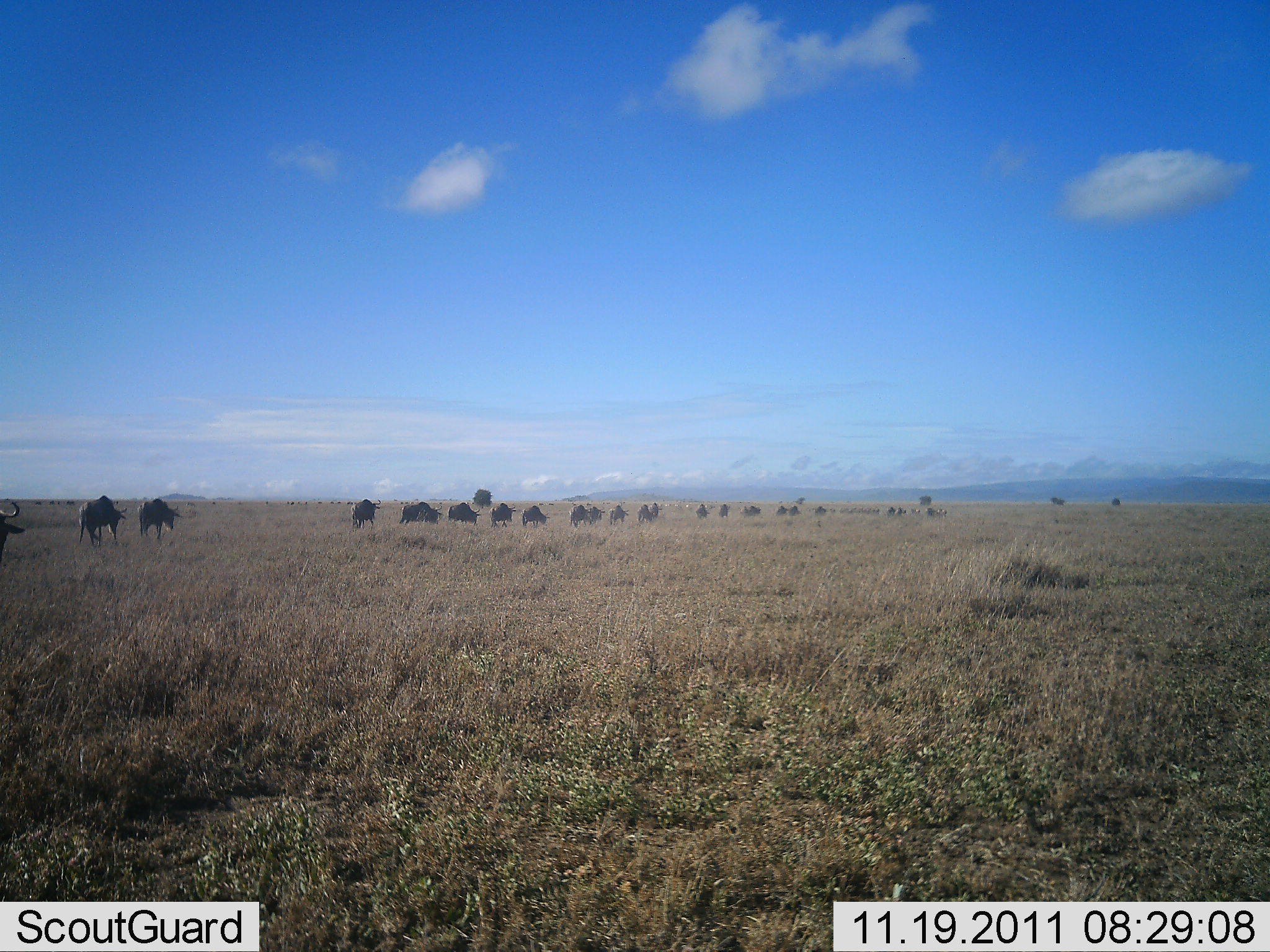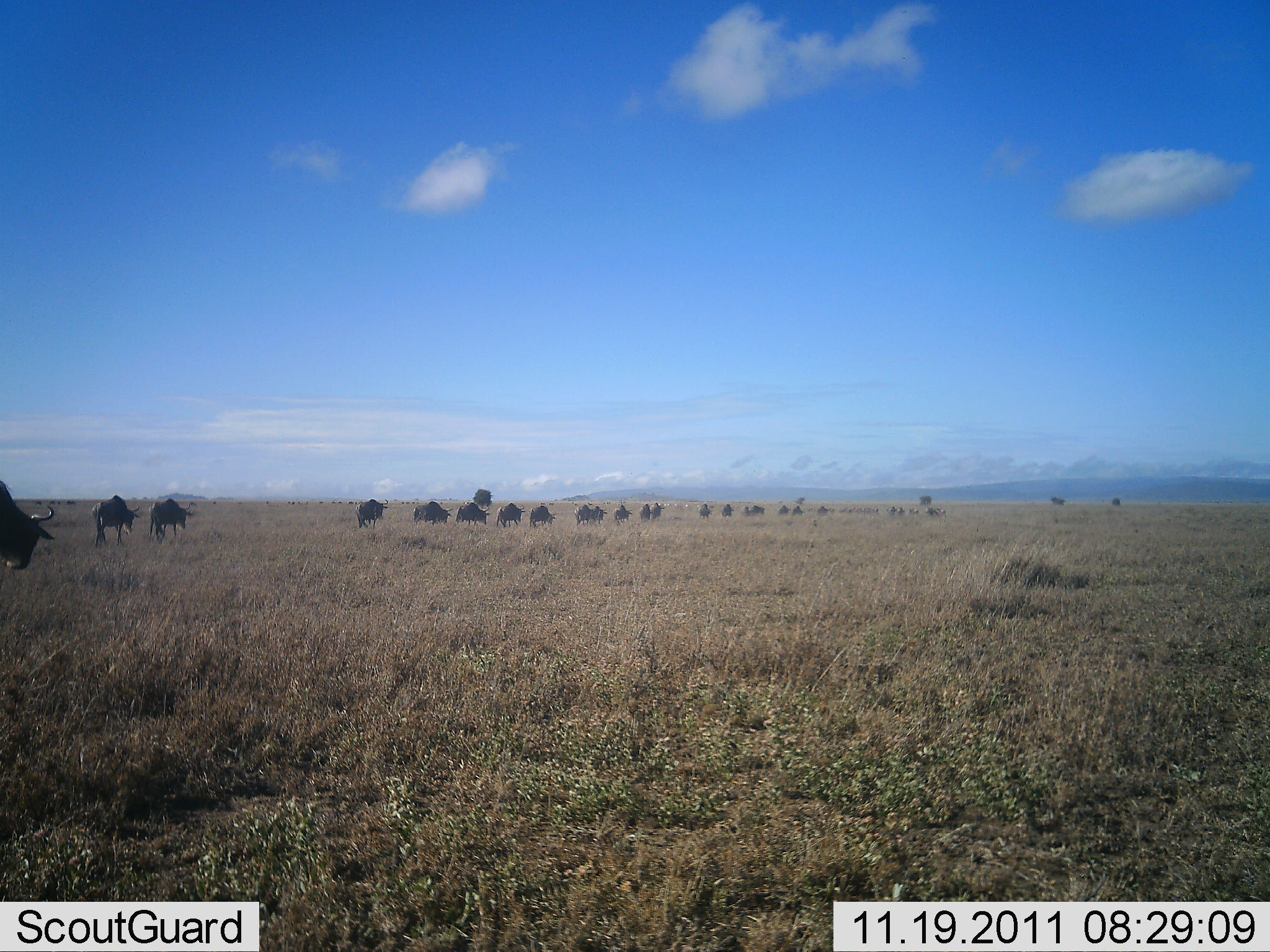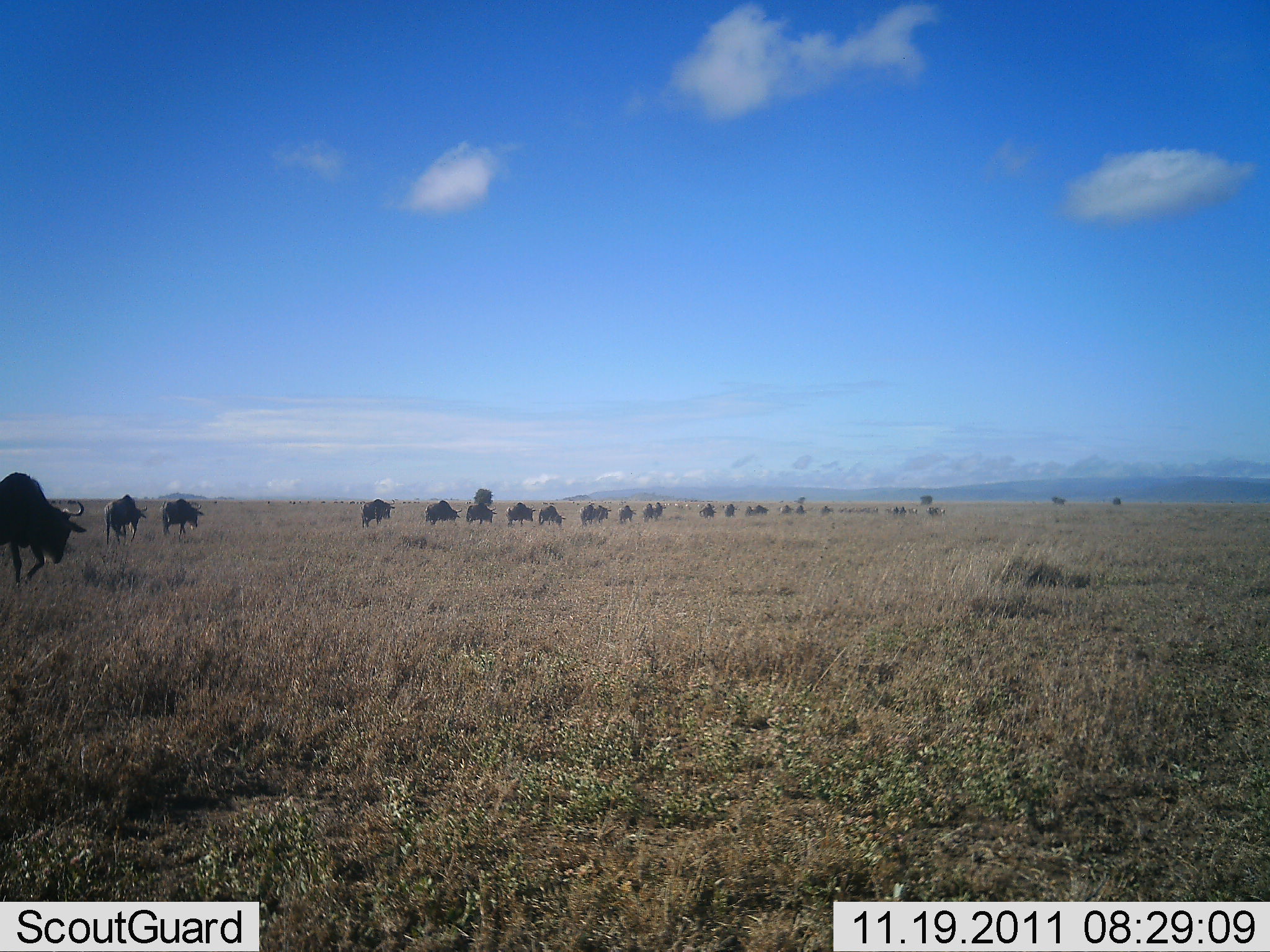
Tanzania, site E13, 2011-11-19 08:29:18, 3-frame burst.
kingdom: Animalia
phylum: Chordata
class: Mammalia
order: Artiodactyla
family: Bovidae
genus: Connochaetes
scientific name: Connochaetes taurinus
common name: blue wildebeest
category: wildebeest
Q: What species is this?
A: Wildebeest (blue wildebeest) (Connochaetes taurinus).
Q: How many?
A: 11-50.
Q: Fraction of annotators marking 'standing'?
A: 8%.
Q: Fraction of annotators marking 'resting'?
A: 0%.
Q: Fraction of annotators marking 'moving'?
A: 100%.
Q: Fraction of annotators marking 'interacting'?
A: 0%.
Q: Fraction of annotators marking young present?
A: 0%.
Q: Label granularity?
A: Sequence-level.